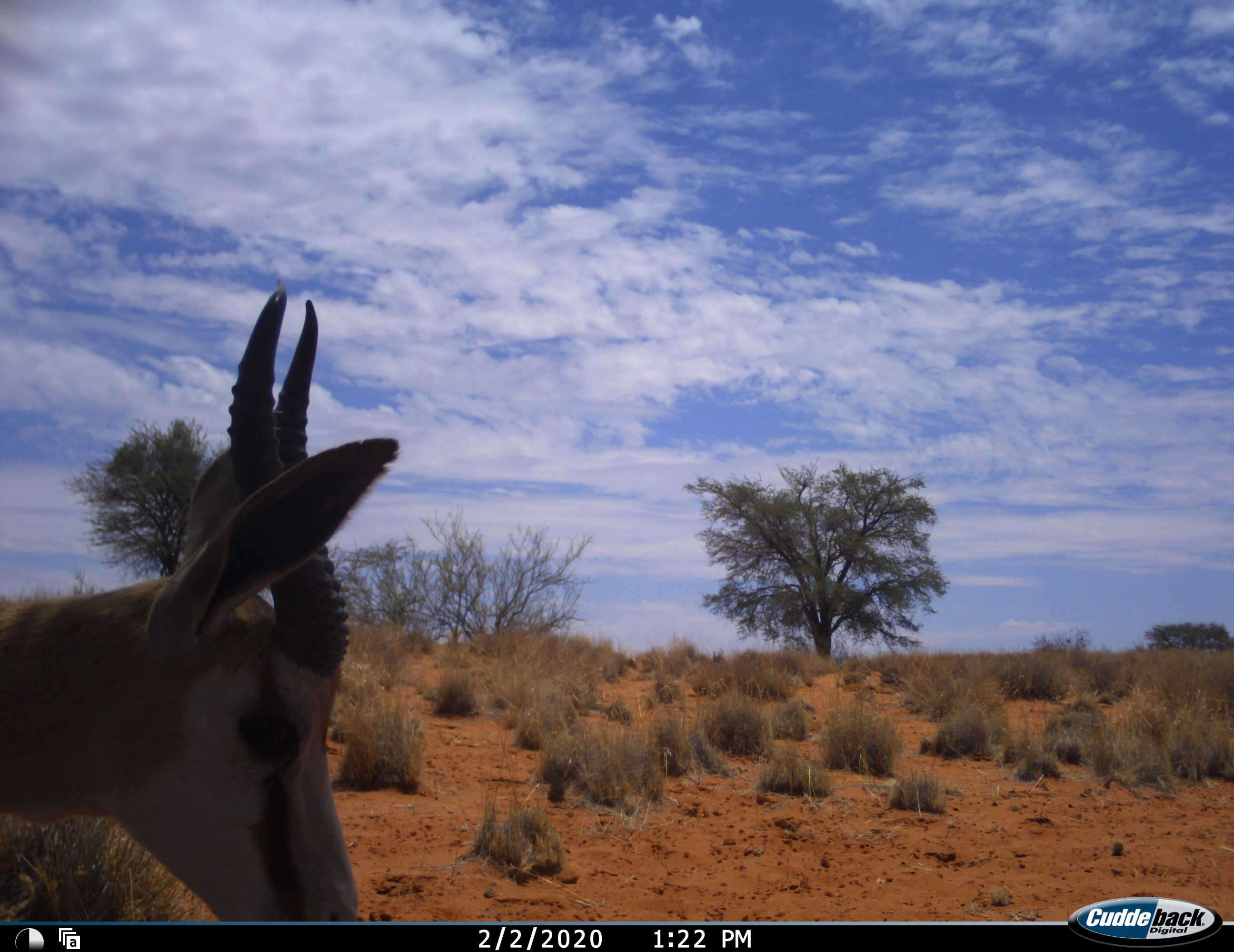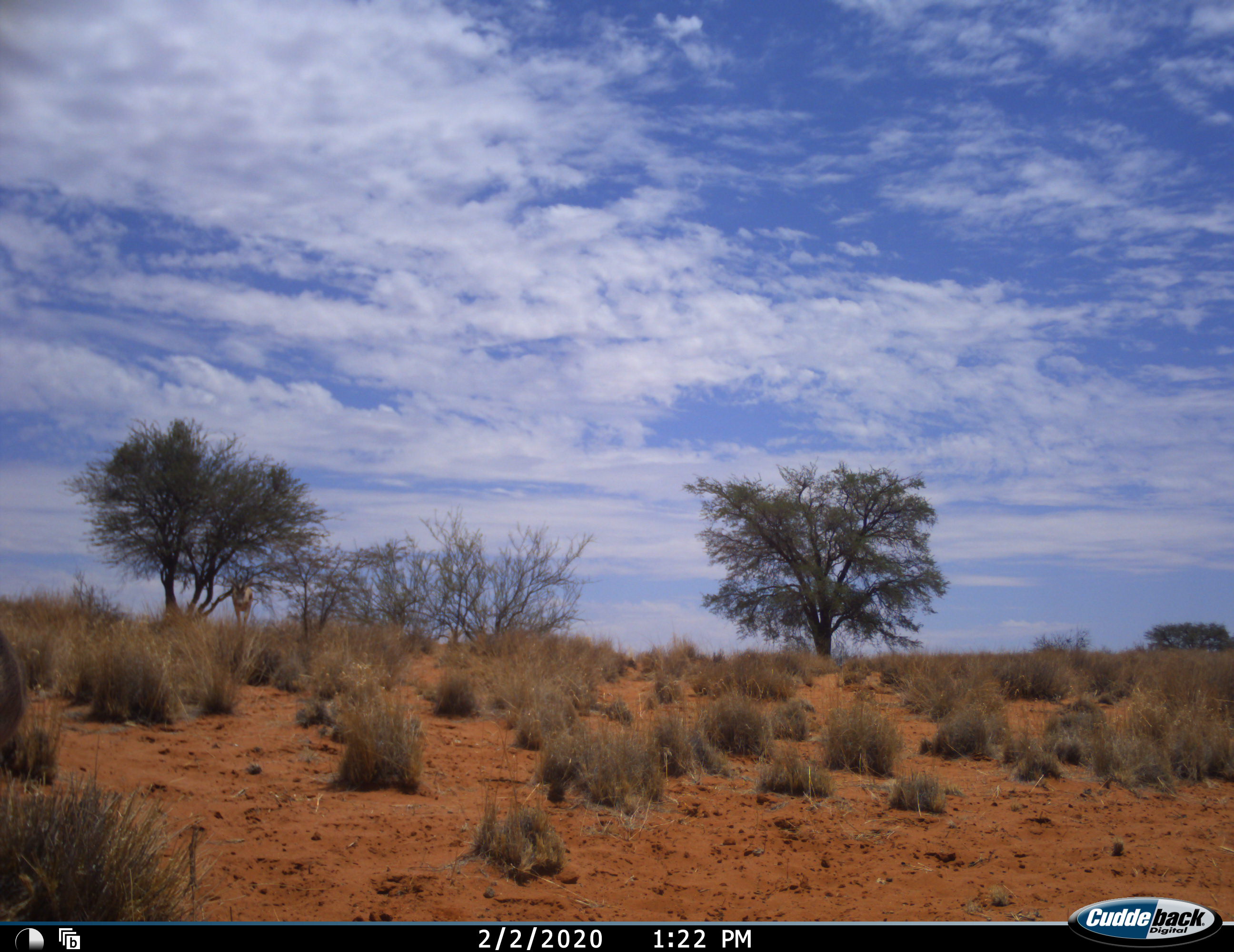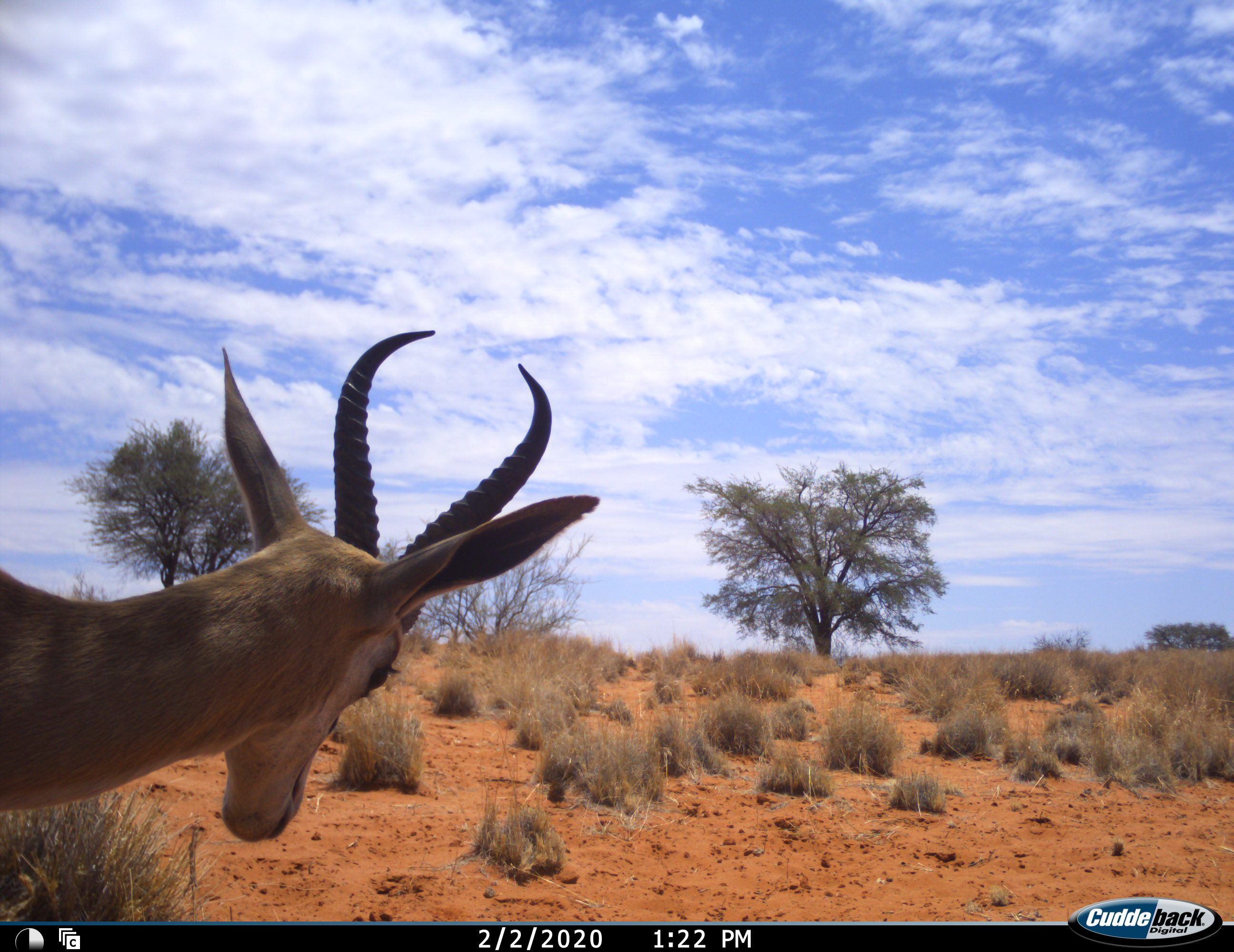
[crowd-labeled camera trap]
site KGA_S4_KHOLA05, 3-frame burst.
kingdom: Animalia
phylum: Chordata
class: Mammalia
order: Artiodactyla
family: Bovidae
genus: Antidorcas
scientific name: Antidorcas marsupialis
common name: springbok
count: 1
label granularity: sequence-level